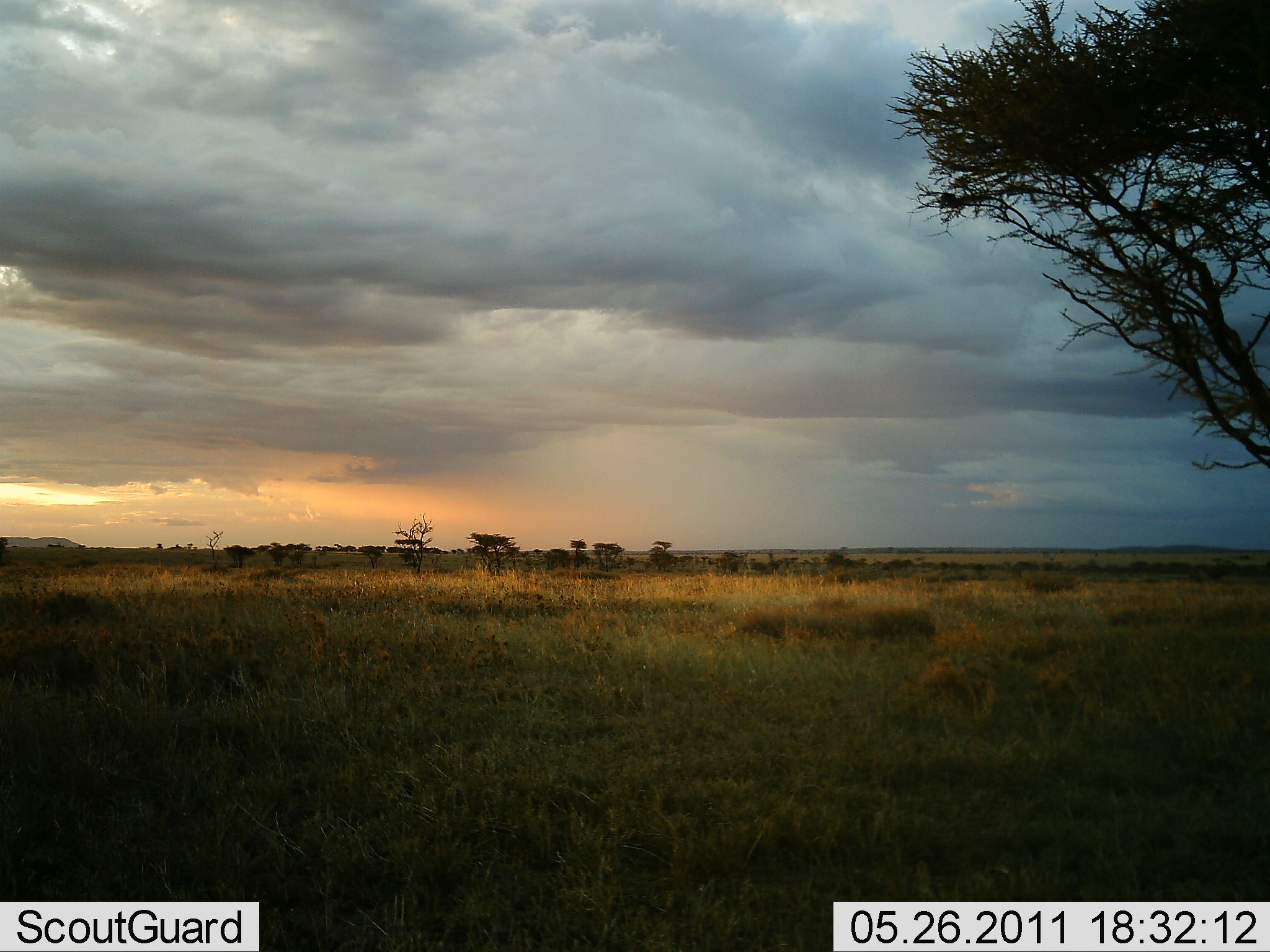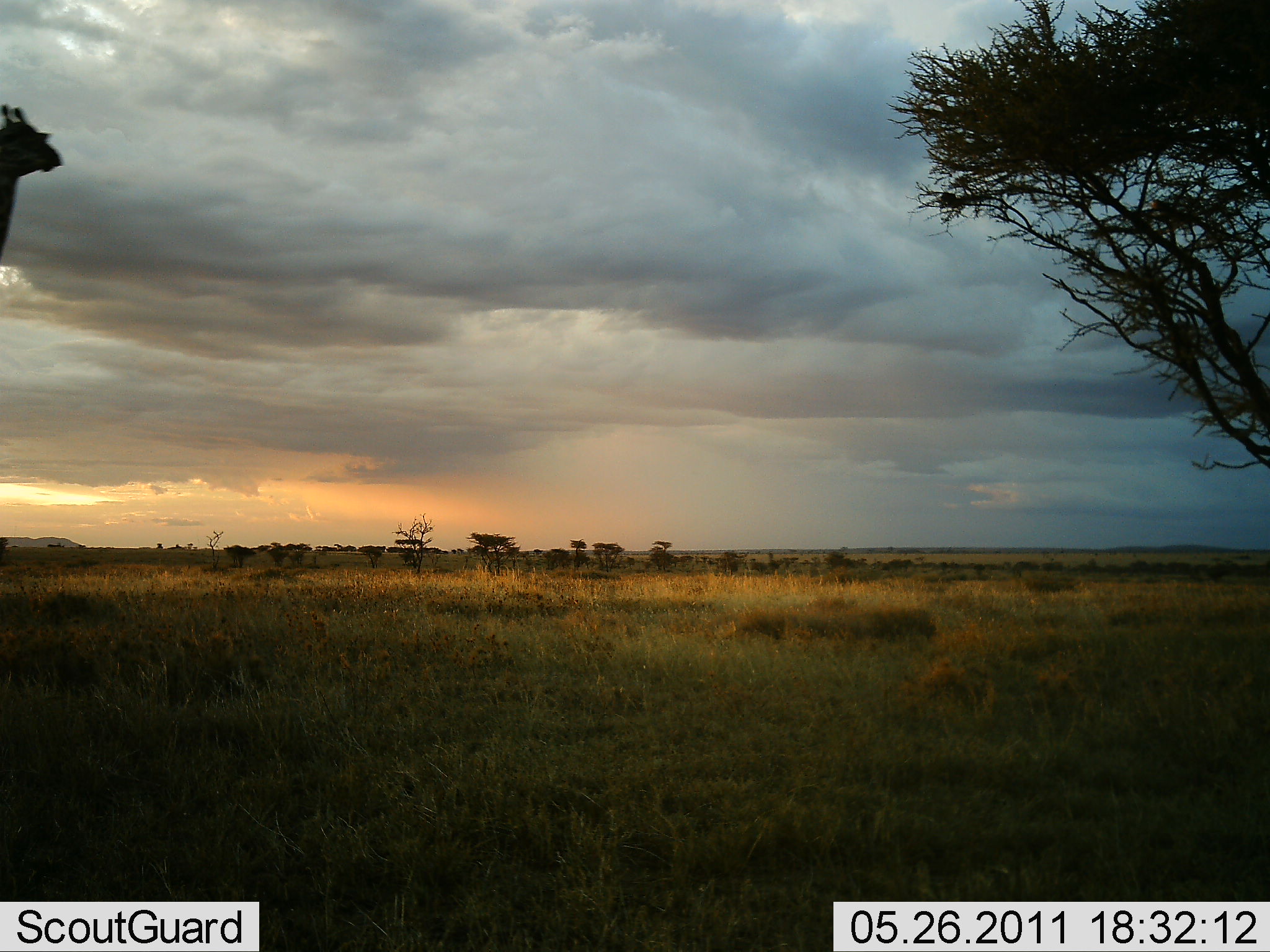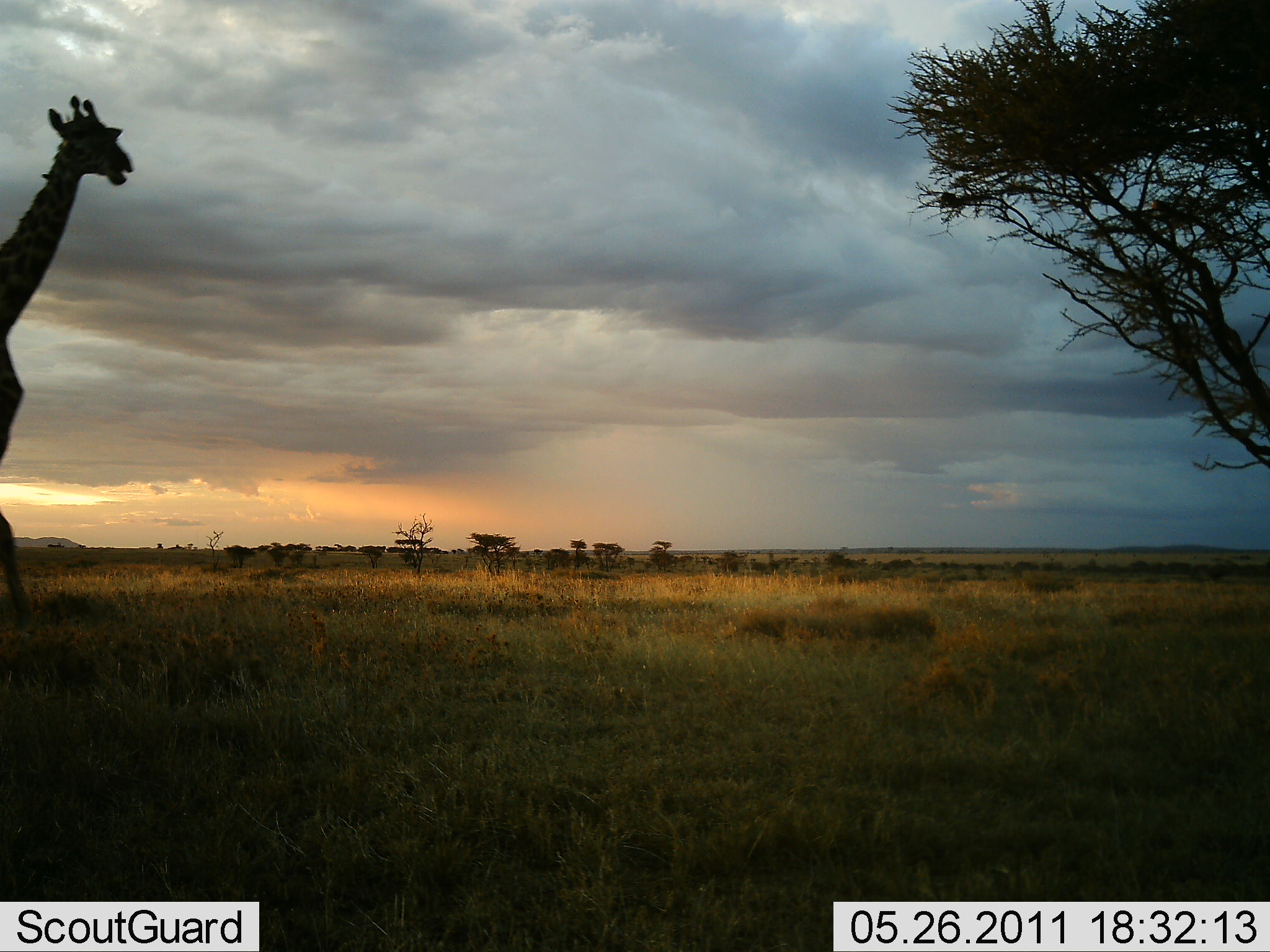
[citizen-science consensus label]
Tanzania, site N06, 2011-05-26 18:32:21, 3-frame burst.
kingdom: Animalia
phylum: Chordata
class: Mammalia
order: Artiodactyla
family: Giraffidae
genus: Giraffa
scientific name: Giraffa camelopardalis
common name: giraffe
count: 1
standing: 0%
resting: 0%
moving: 100%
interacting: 0%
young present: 0%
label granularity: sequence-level